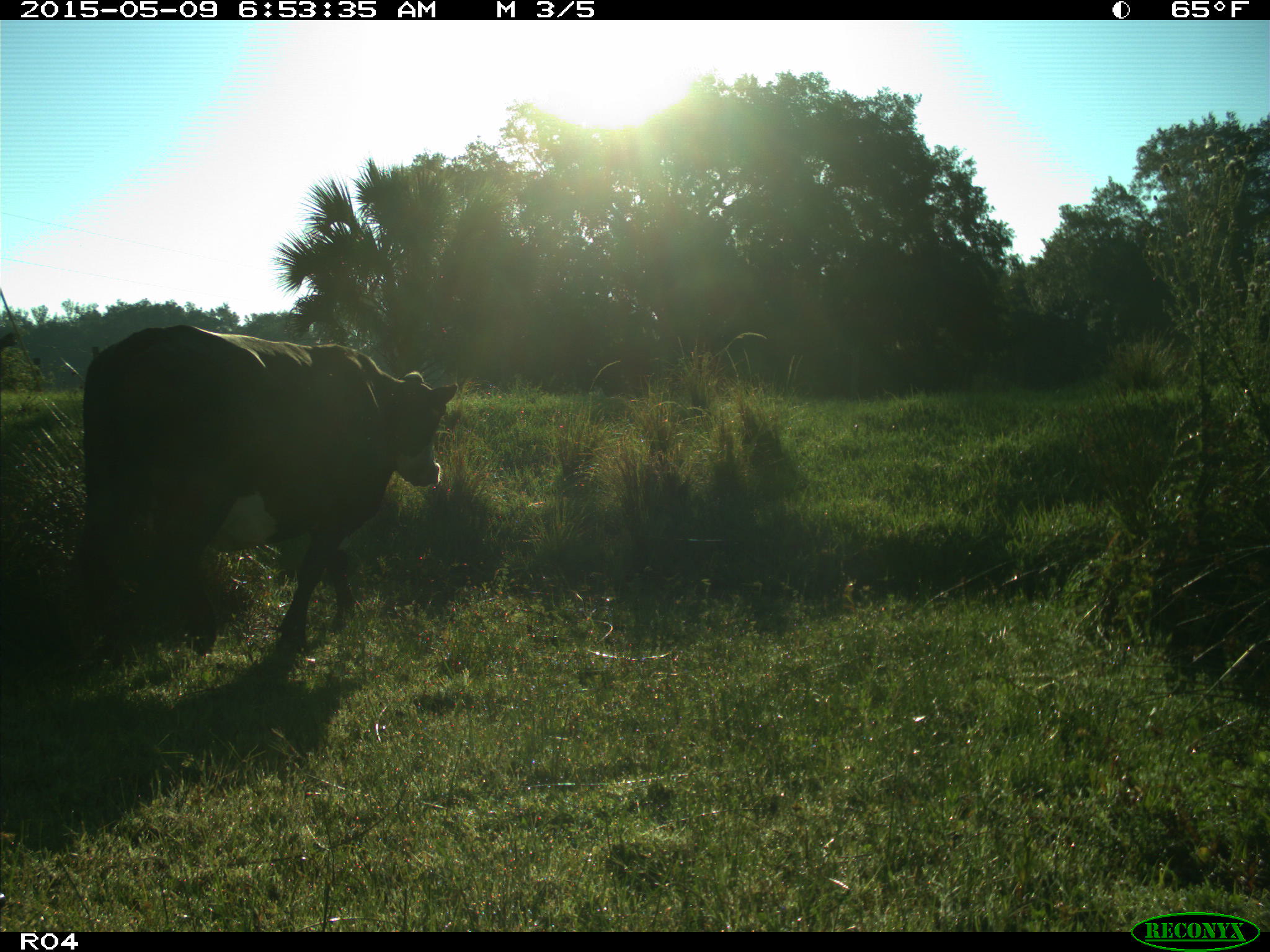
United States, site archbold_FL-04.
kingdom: Animalia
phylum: Chordata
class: Mammalia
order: Artiodactyla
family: Bovidae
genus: Bos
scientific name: Bos taurus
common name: domestic cow